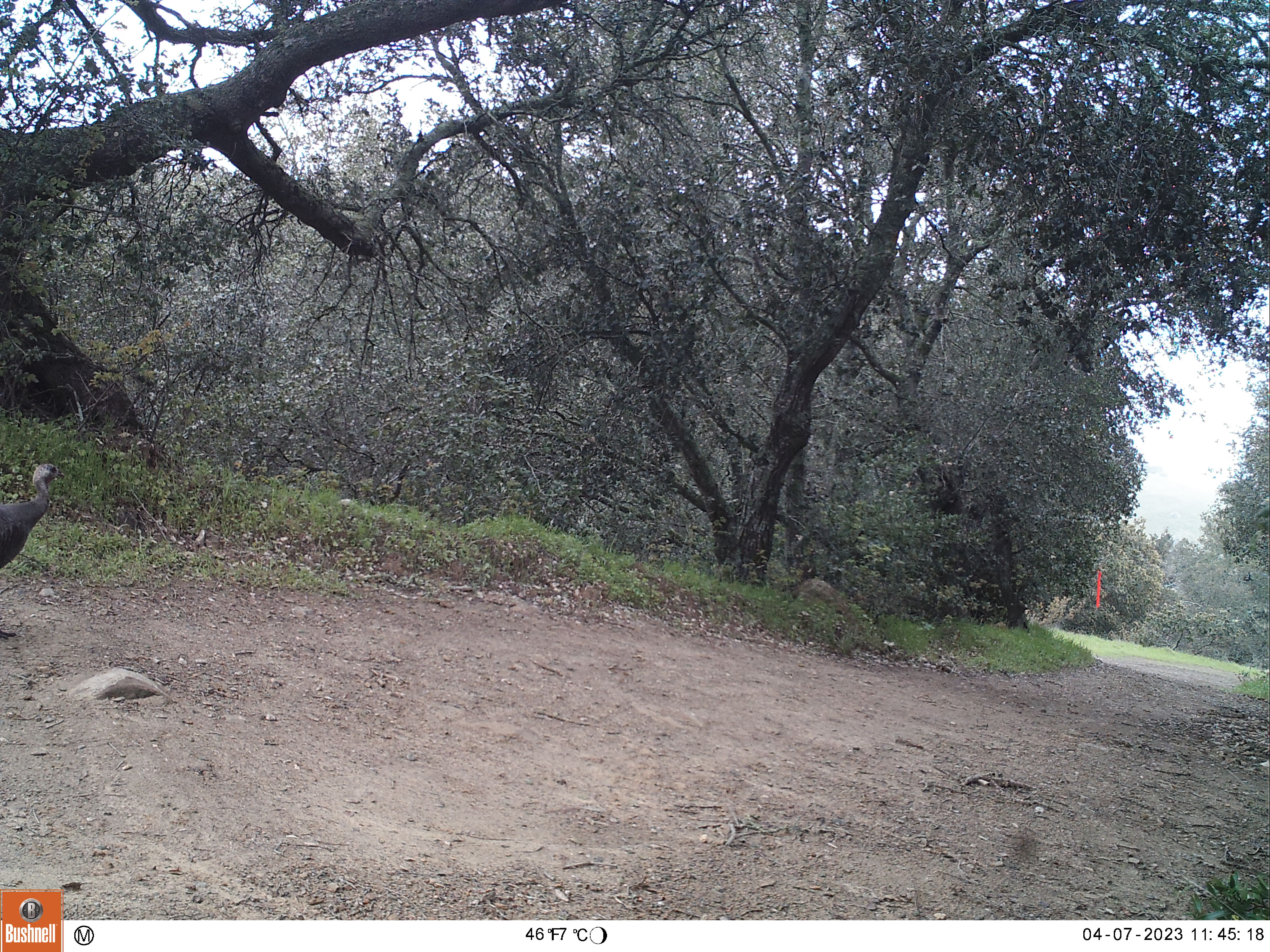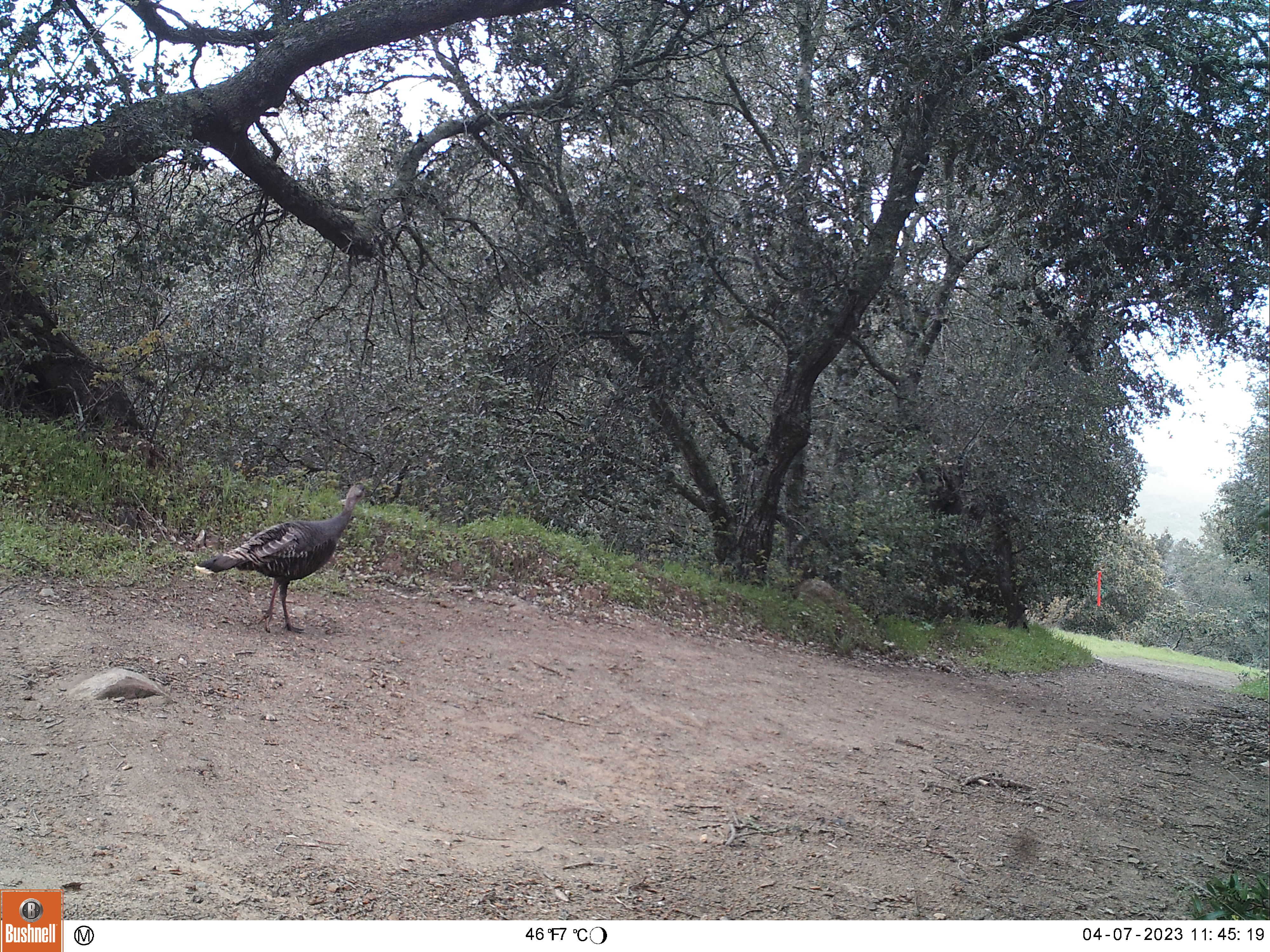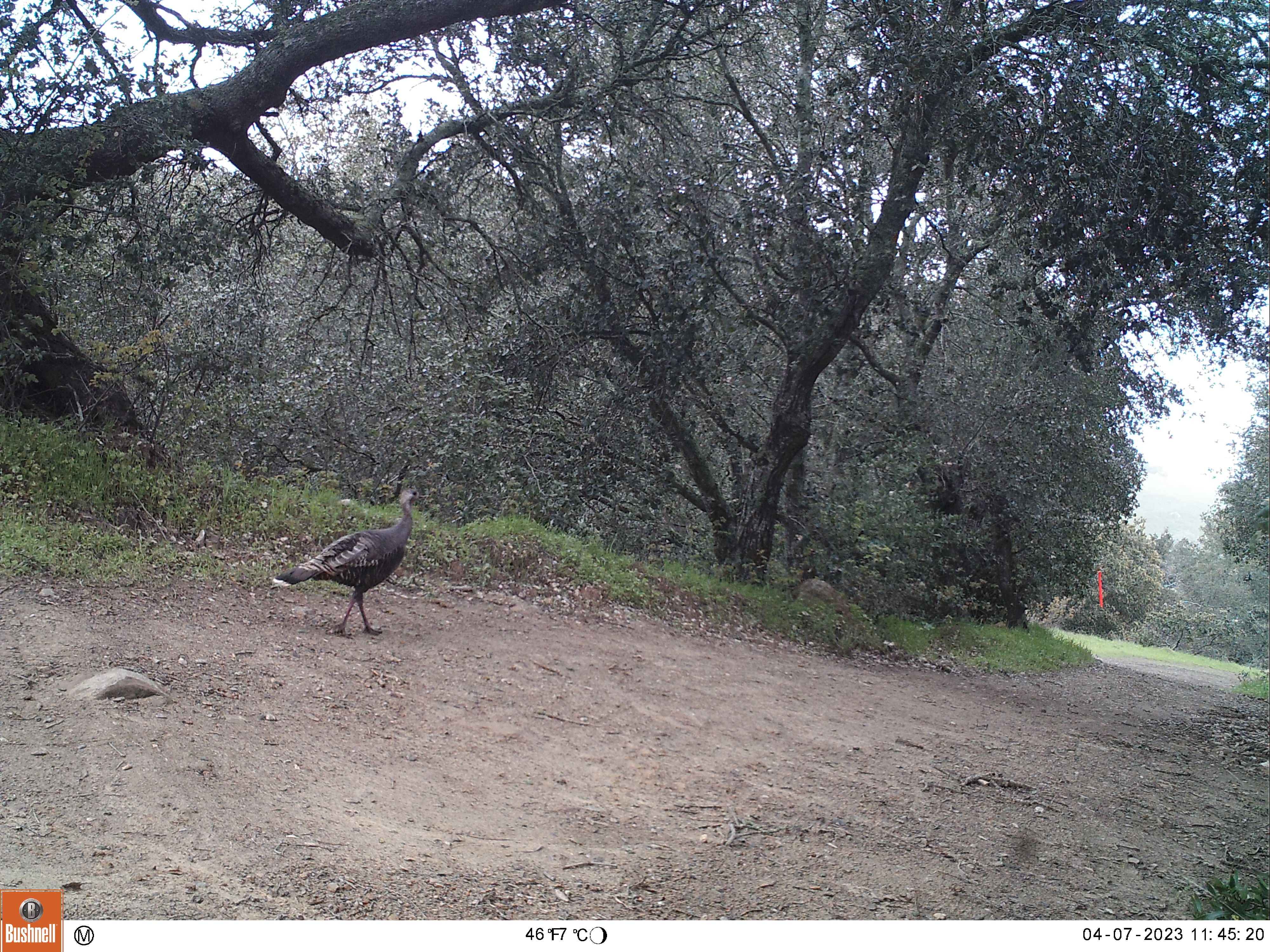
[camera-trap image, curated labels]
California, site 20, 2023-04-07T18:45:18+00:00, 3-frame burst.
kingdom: Animalia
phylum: Chordata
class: Aves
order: Galliformes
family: Phasianidae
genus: Meleagris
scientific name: Meleagris gallopavo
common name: turkey